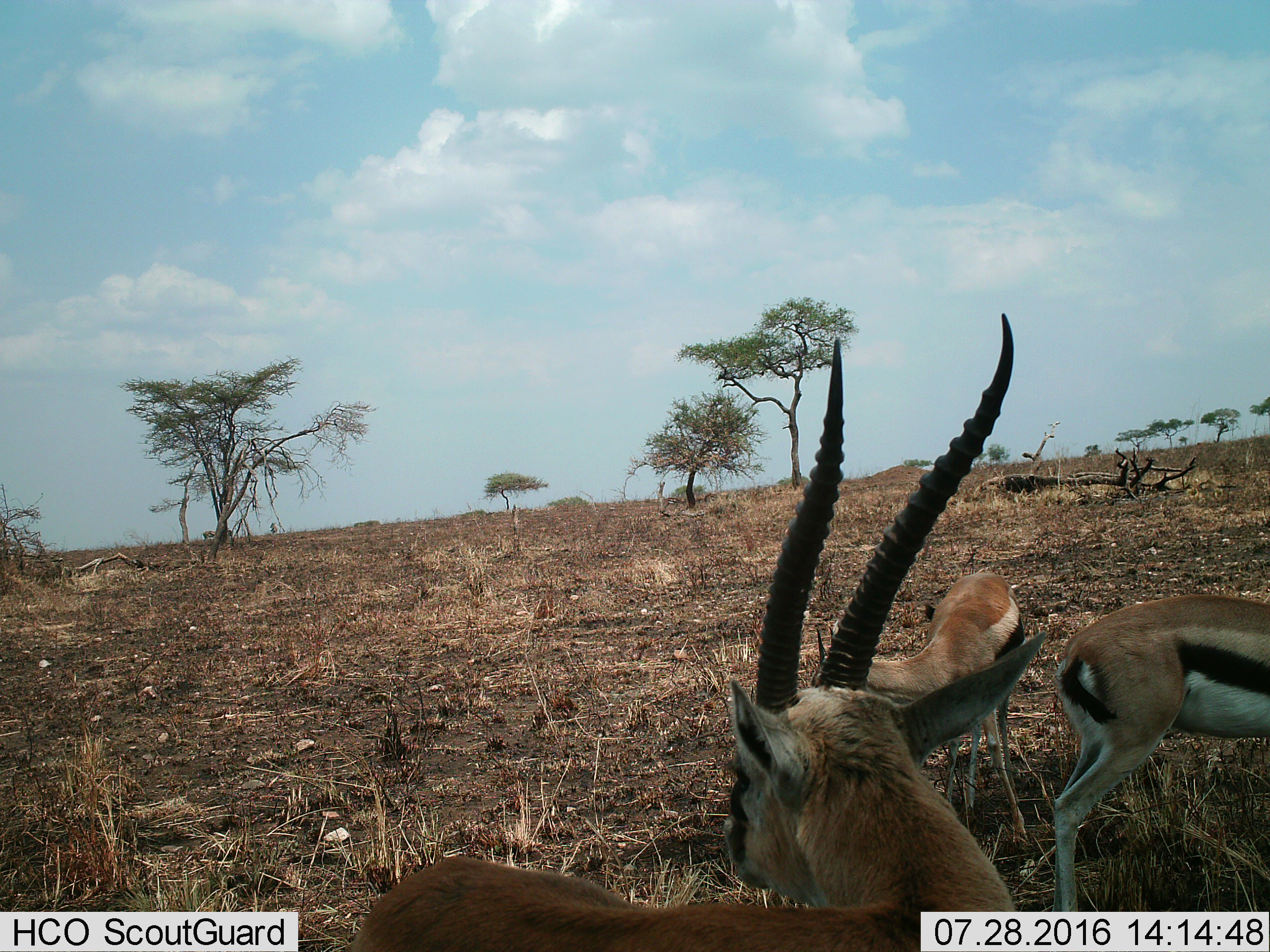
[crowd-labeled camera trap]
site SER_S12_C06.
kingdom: Animalia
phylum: Chordata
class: Mammalia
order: Artiodactyla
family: Bovidae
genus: Eudorcas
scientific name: Eudorcas thomsonii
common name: thomson's gazelle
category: gazellethomsons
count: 3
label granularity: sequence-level